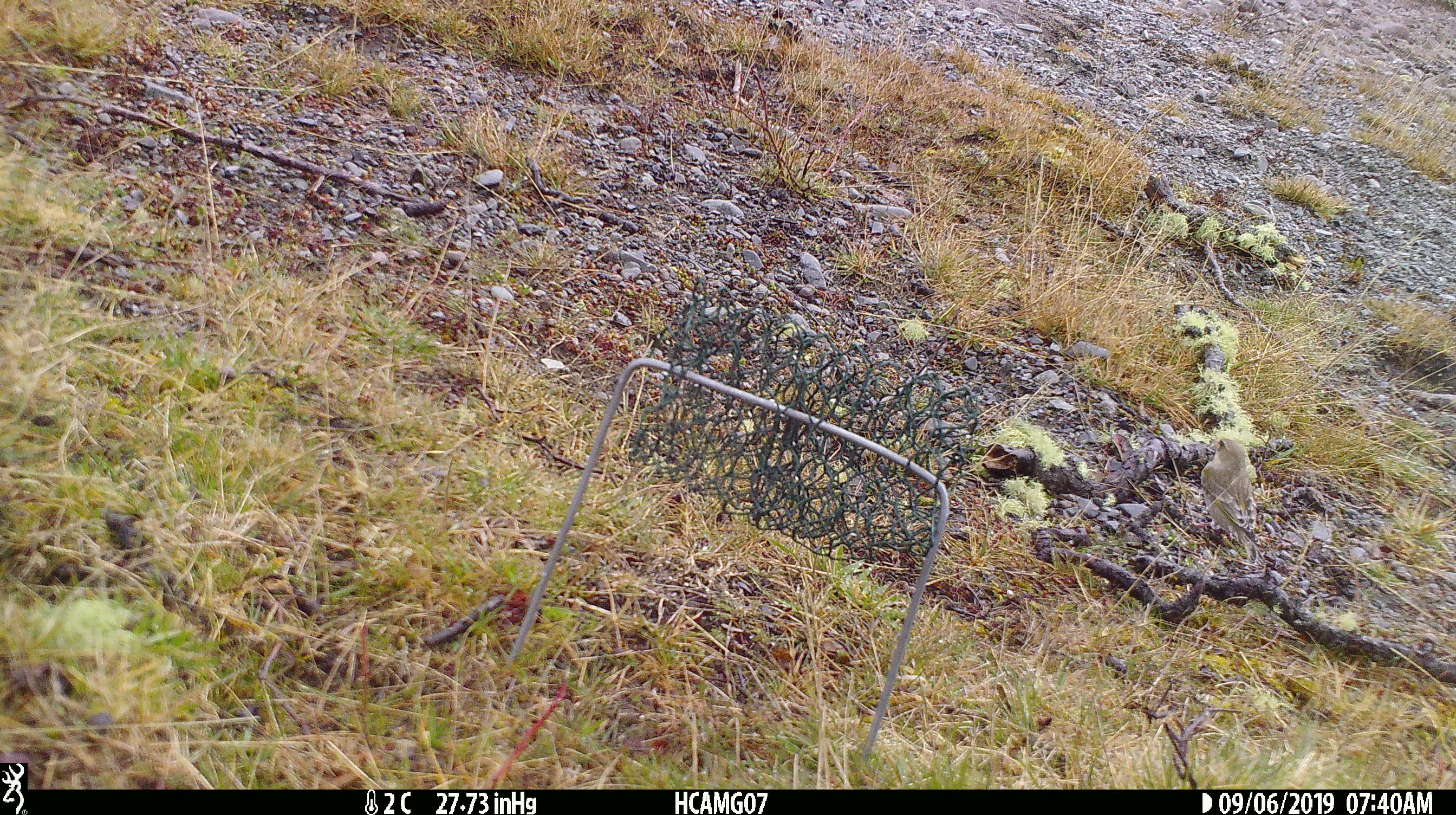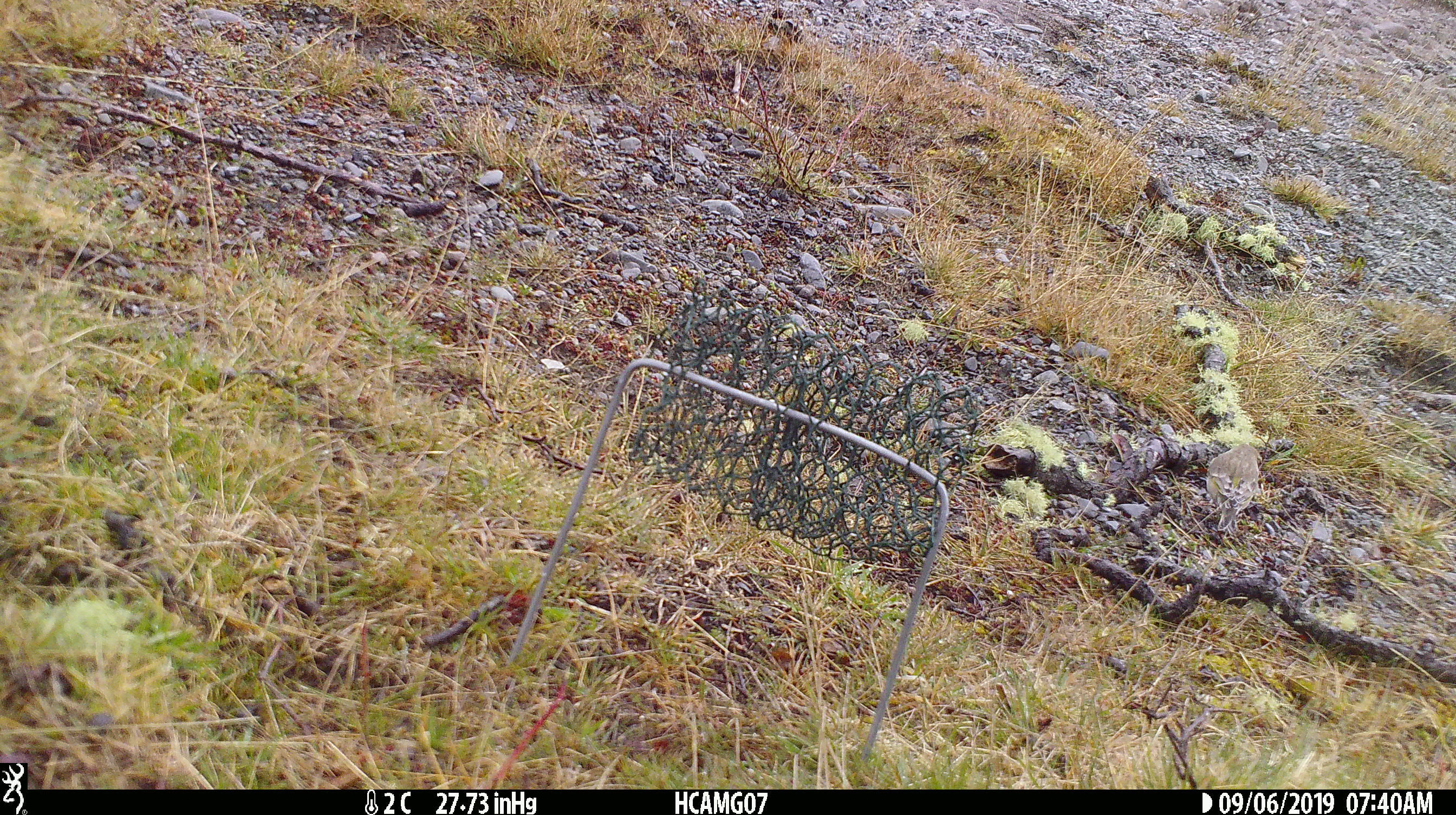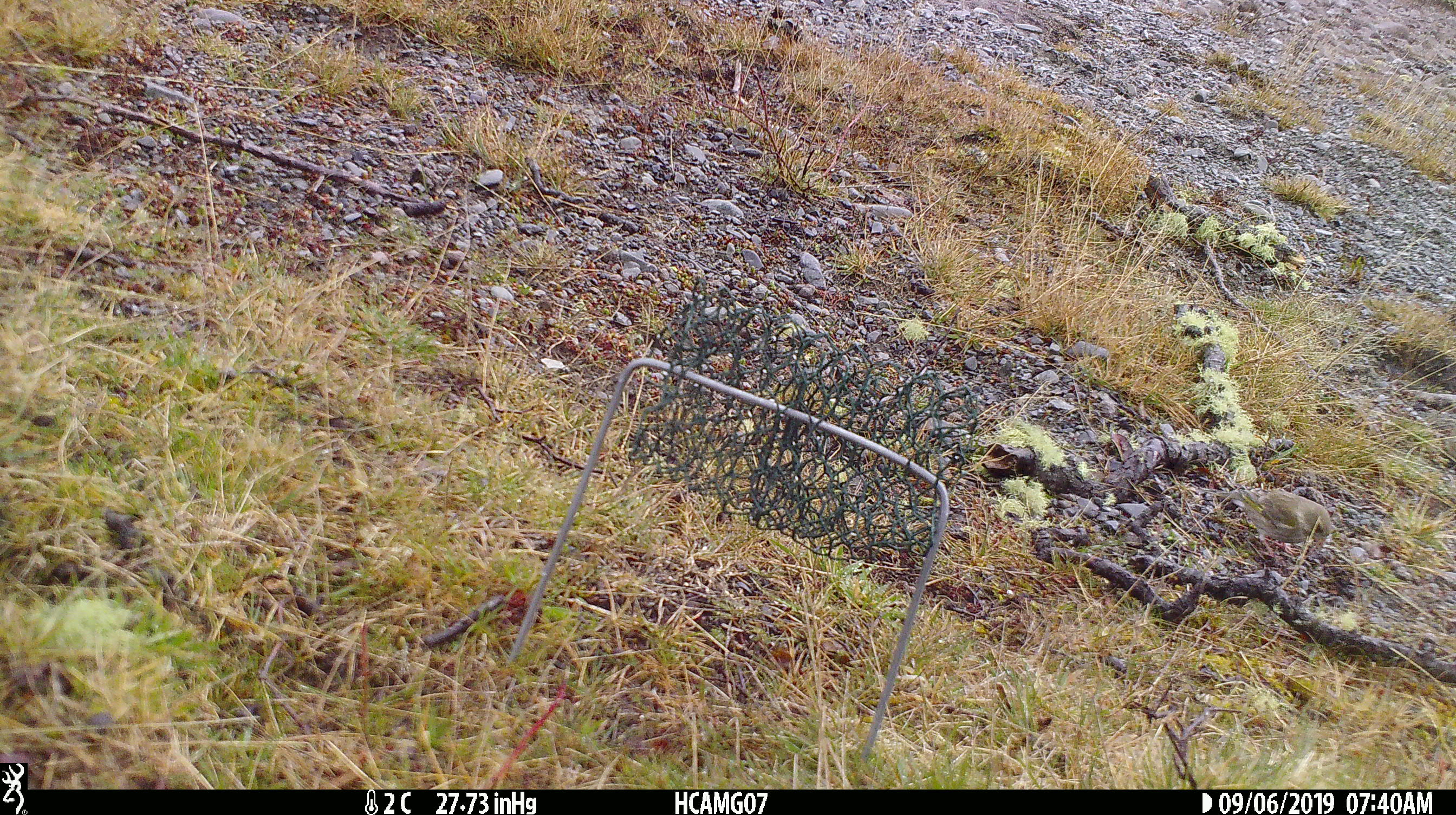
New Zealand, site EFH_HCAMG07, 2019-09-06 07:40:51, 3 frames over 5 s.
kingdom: Animalia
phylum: Chordata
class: Aves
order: Passeriformes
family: Fringillidae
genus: Chloris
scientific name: Chloris chloris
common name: greenfinch